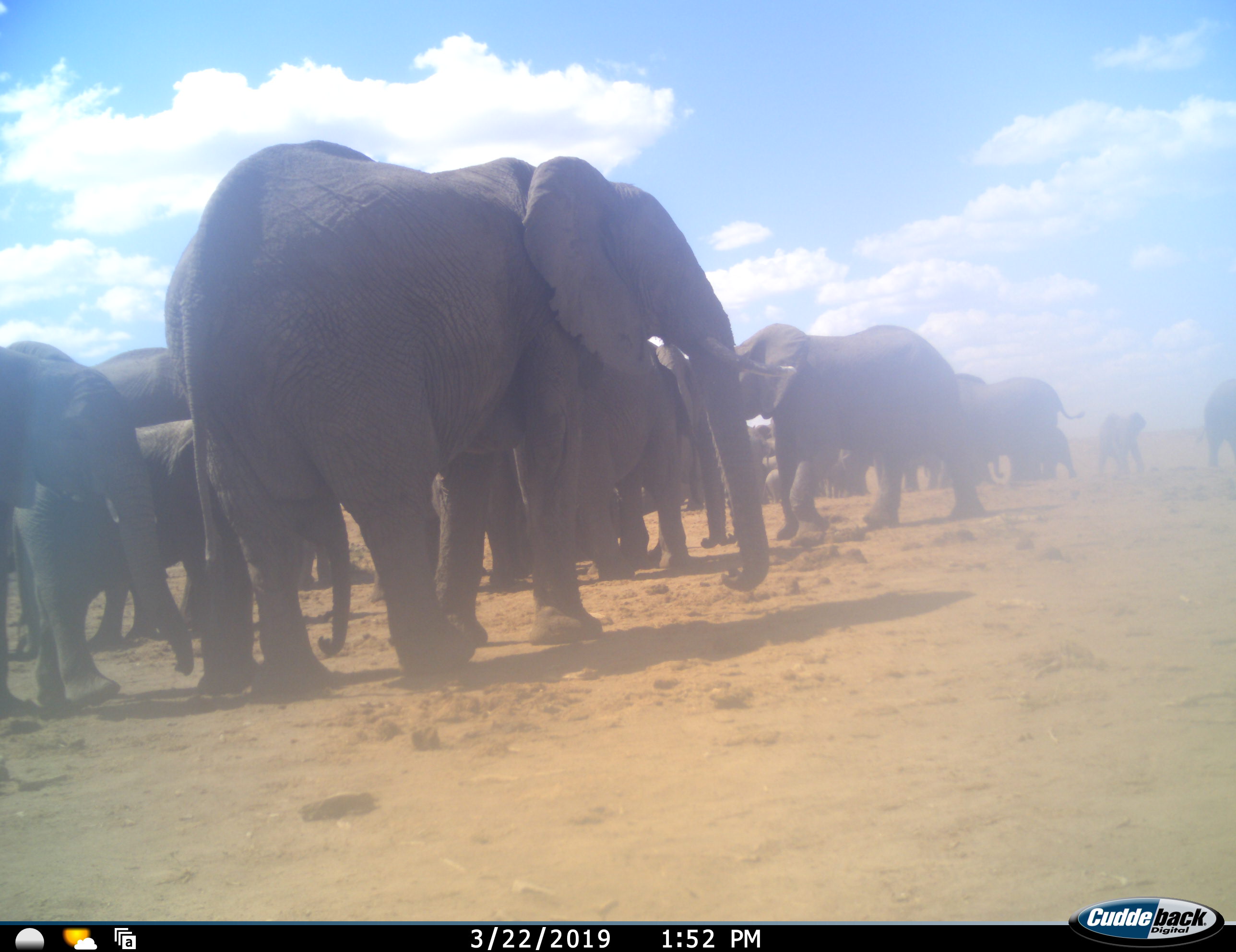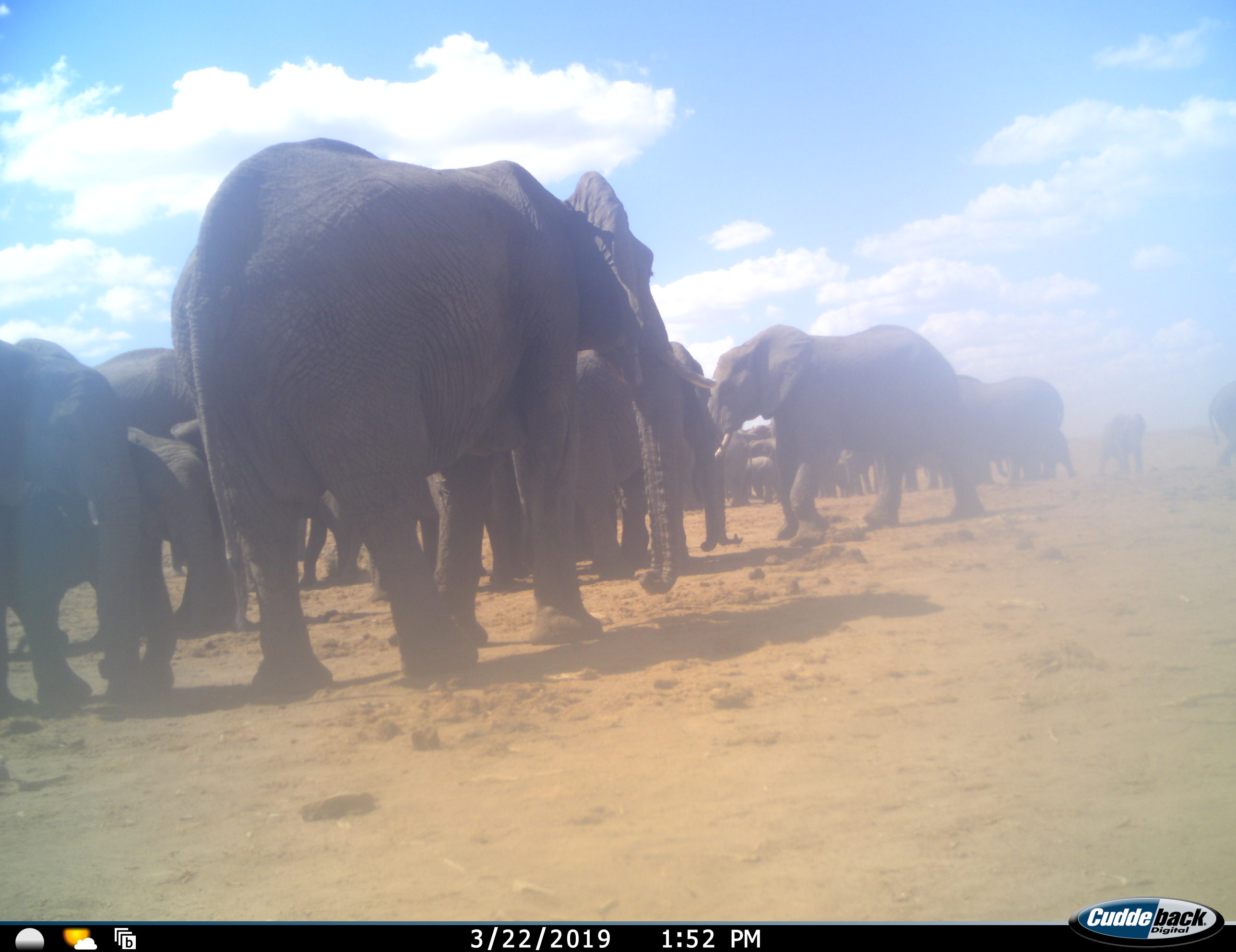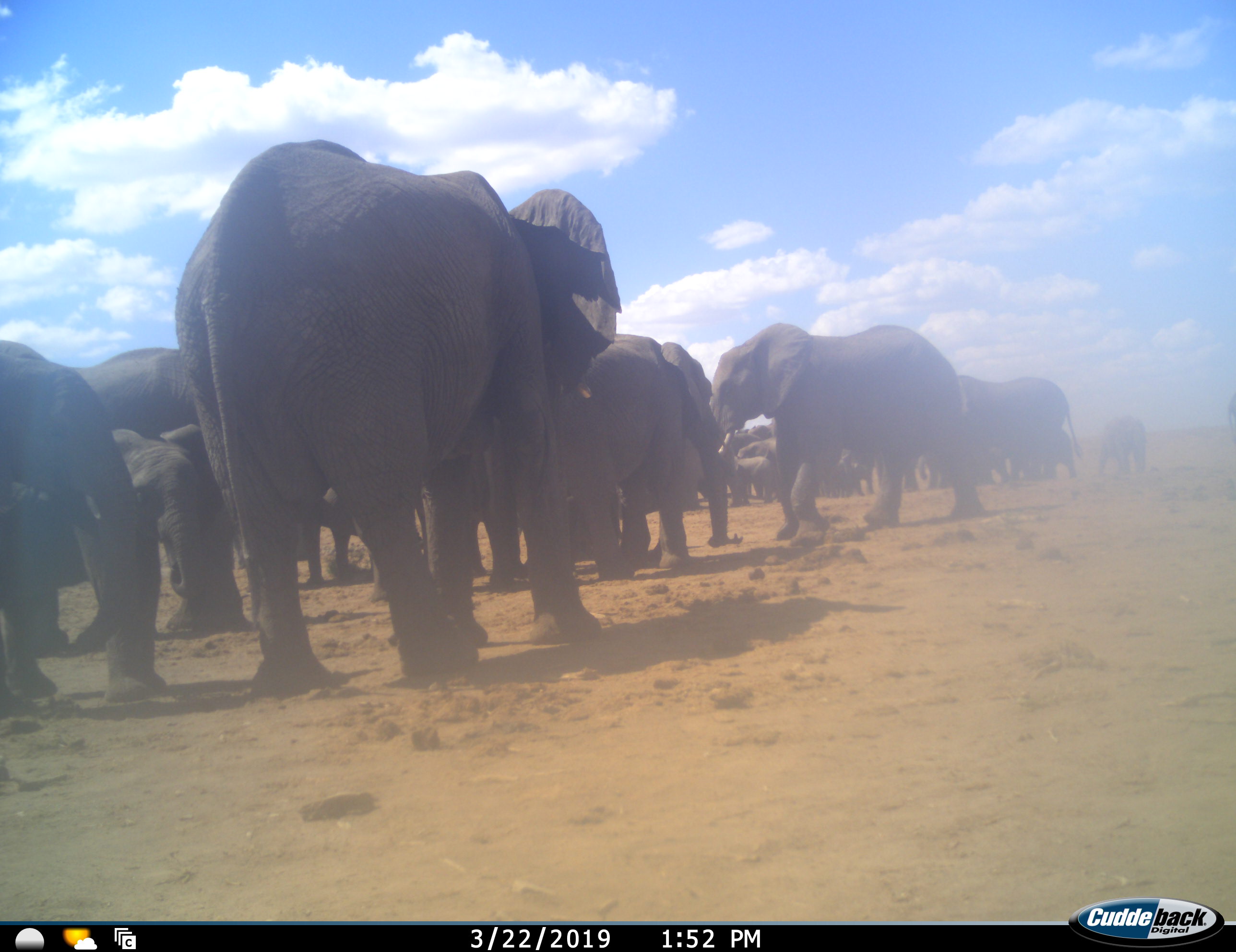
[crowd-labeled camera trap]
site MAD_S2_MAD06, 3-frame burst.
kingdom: Animalia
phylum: Chordata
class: Mammalia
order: Proboscidea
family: Elephantidae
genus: Loxodonta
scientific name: Loxodonta africana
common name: african bush elephant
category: elephant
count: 11-50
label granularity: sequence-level